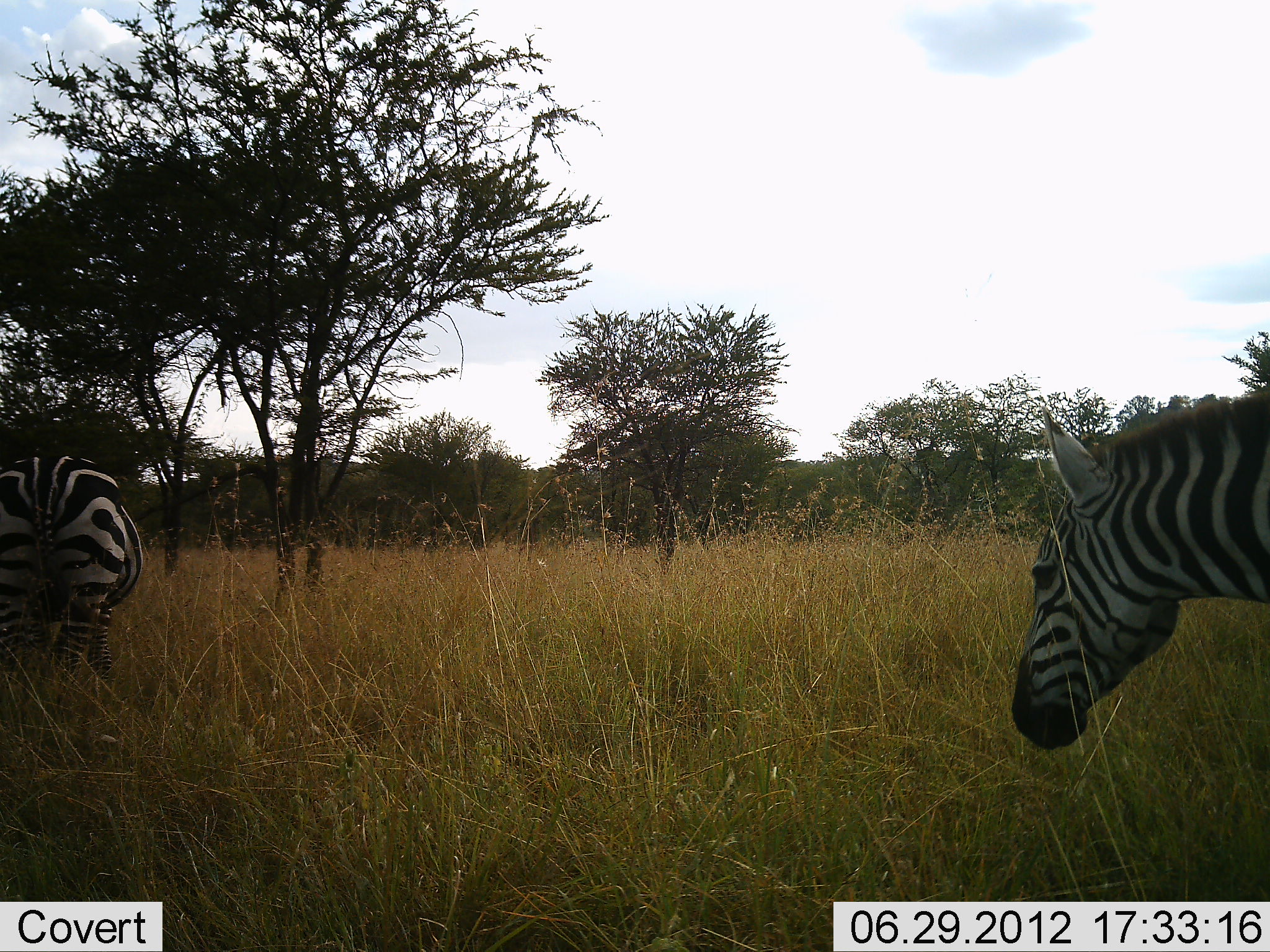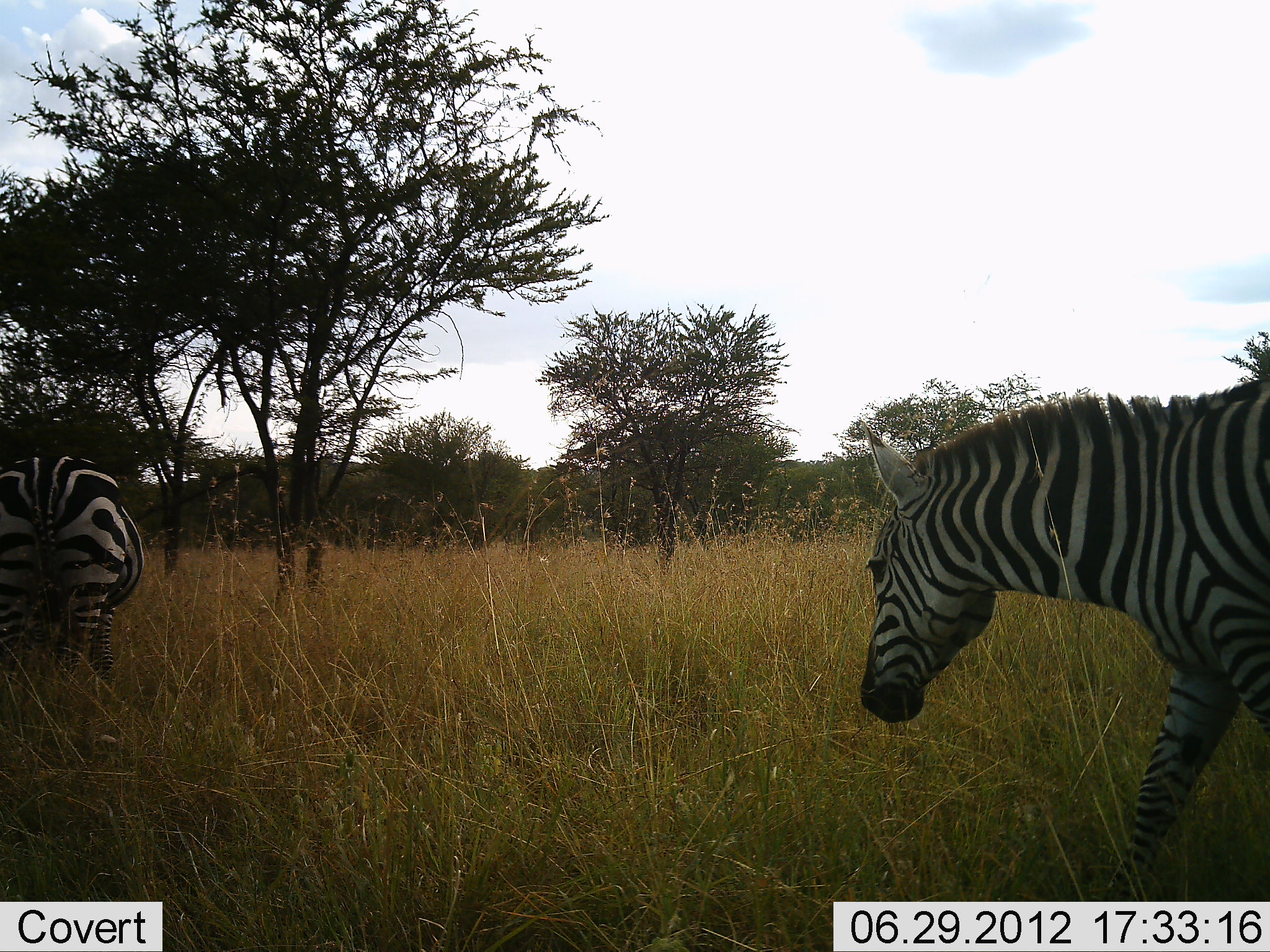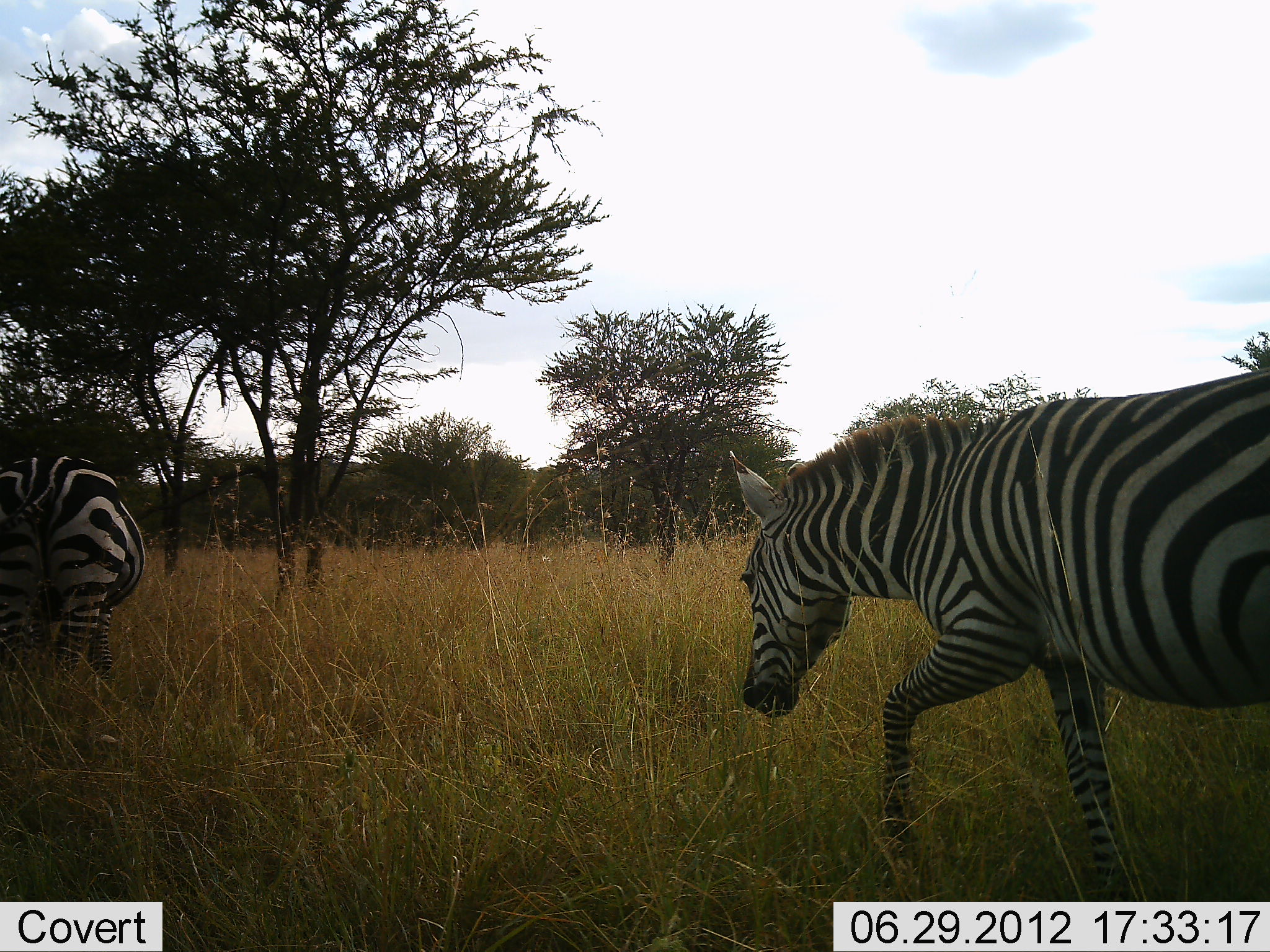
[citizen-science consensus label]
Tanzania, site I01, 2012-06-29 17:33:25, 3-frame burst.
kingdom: Animalia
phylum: Chordata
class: Mammalia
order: Perissodactyla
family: Equidae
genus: Equus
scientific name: Equus quagga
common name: plains zebra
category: zebra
Zebra (plains zebra) (Equus quagga), count 2. Behavior (volunteer vote fractions): standing 70%, resting 0%, moving 100%, interacting 0%. Young present (vote fraction): 0%. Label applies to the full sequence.